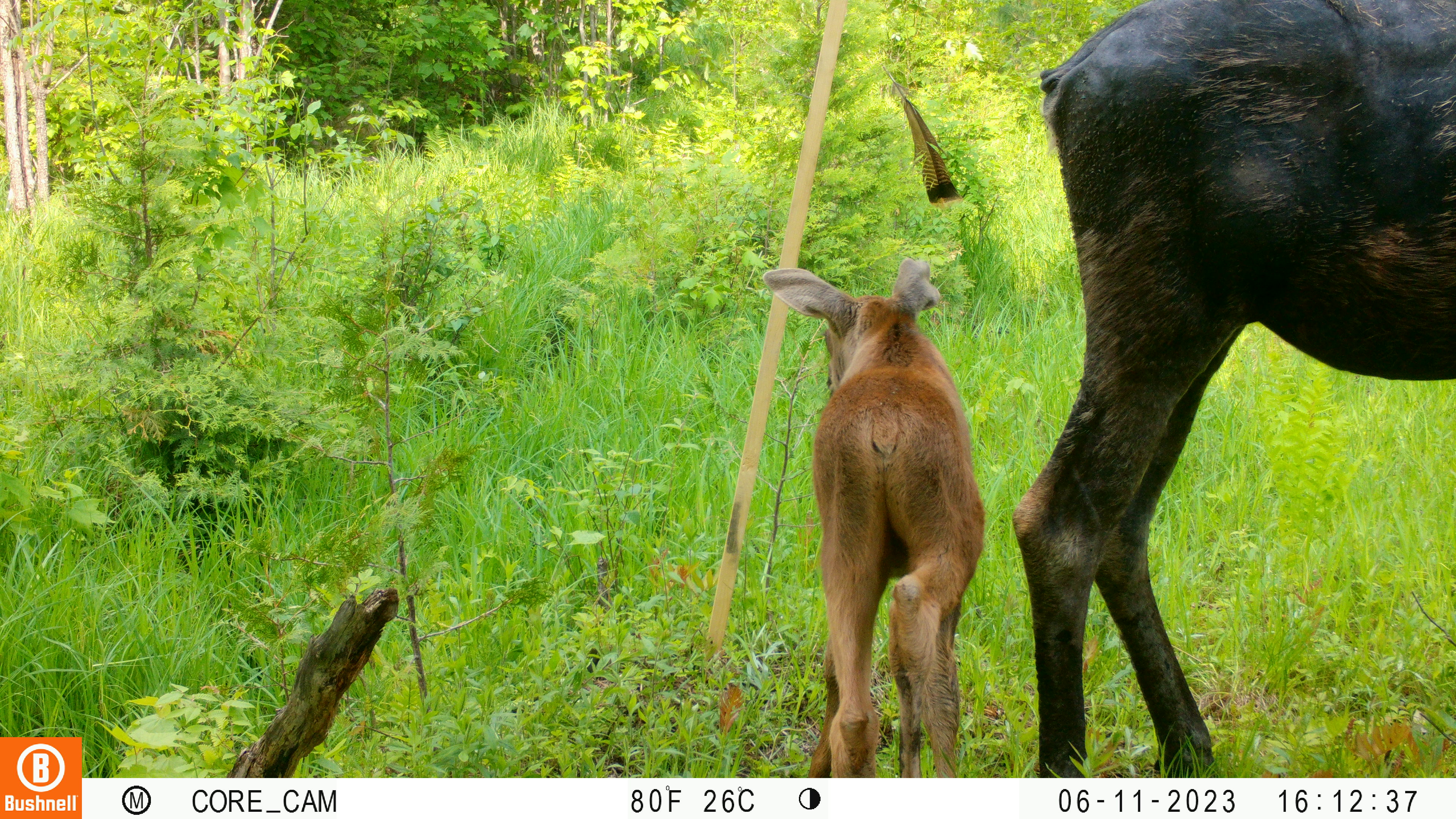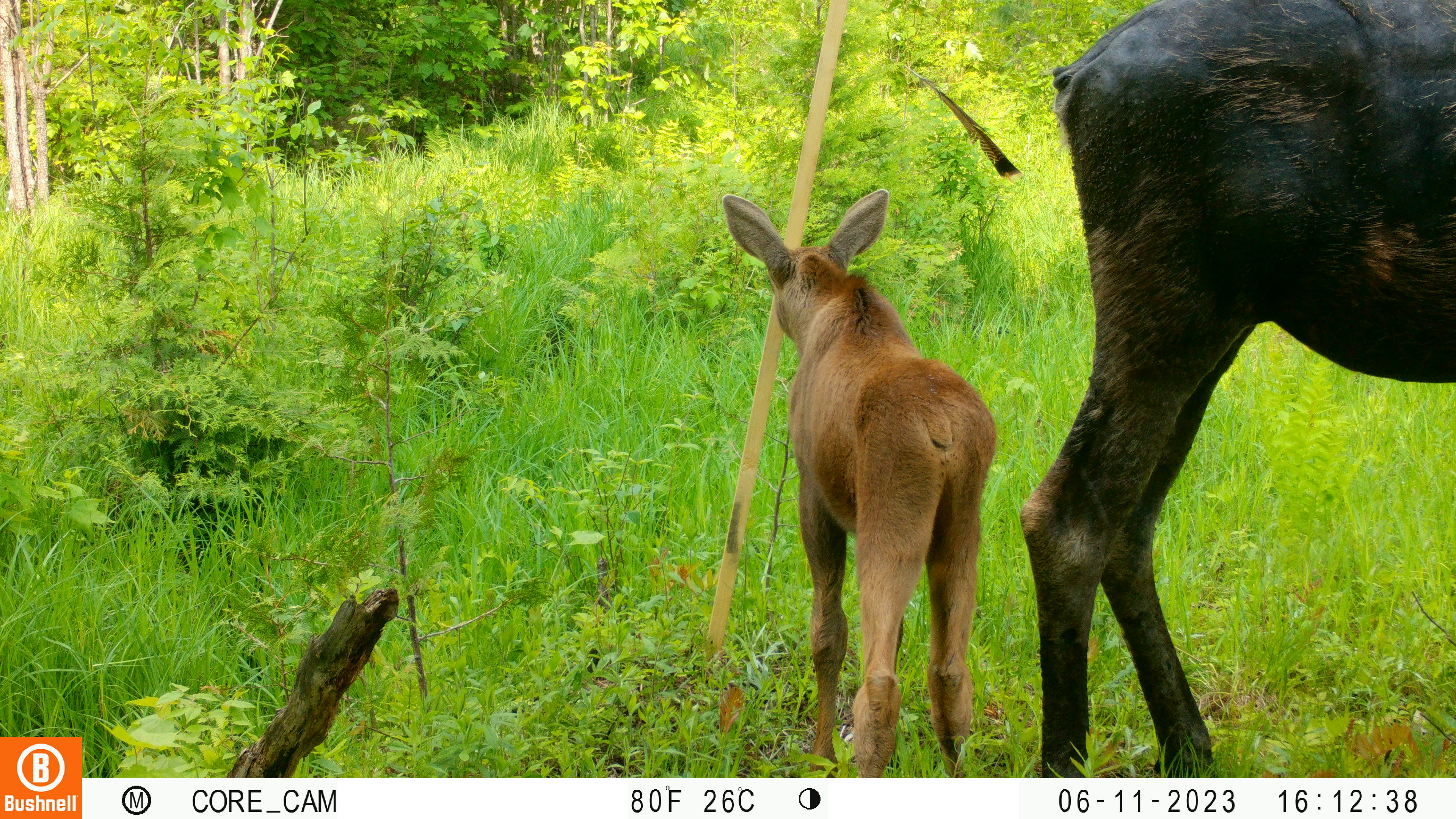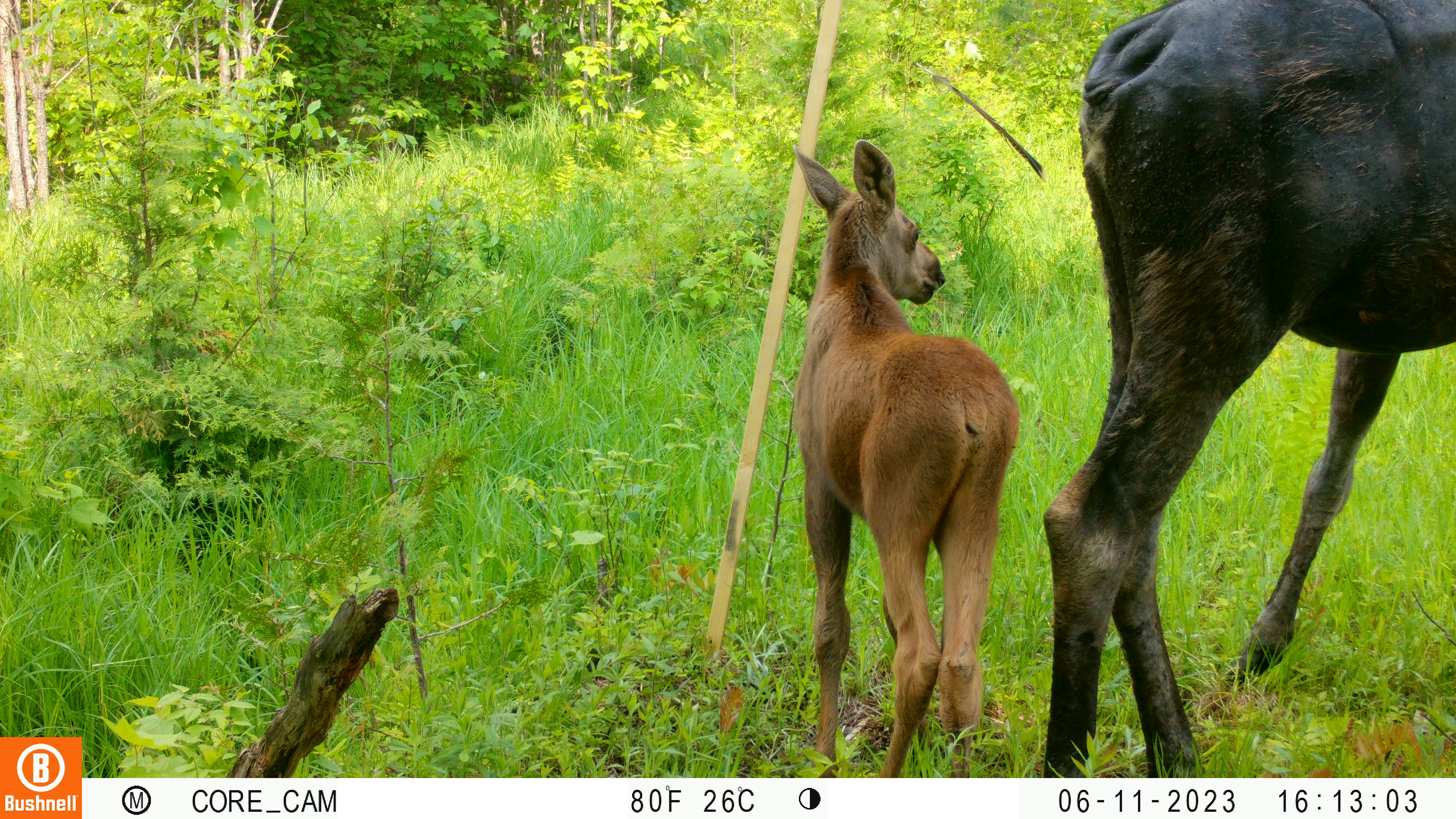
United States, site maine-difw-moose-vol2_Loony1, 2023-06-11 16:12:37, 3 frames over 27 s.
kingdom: Animalia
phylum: Chordata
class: Mammalia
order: Artiodactyla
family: Cervidae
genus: Alces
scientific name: Alces alces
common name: moose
Moose (Alces alces).